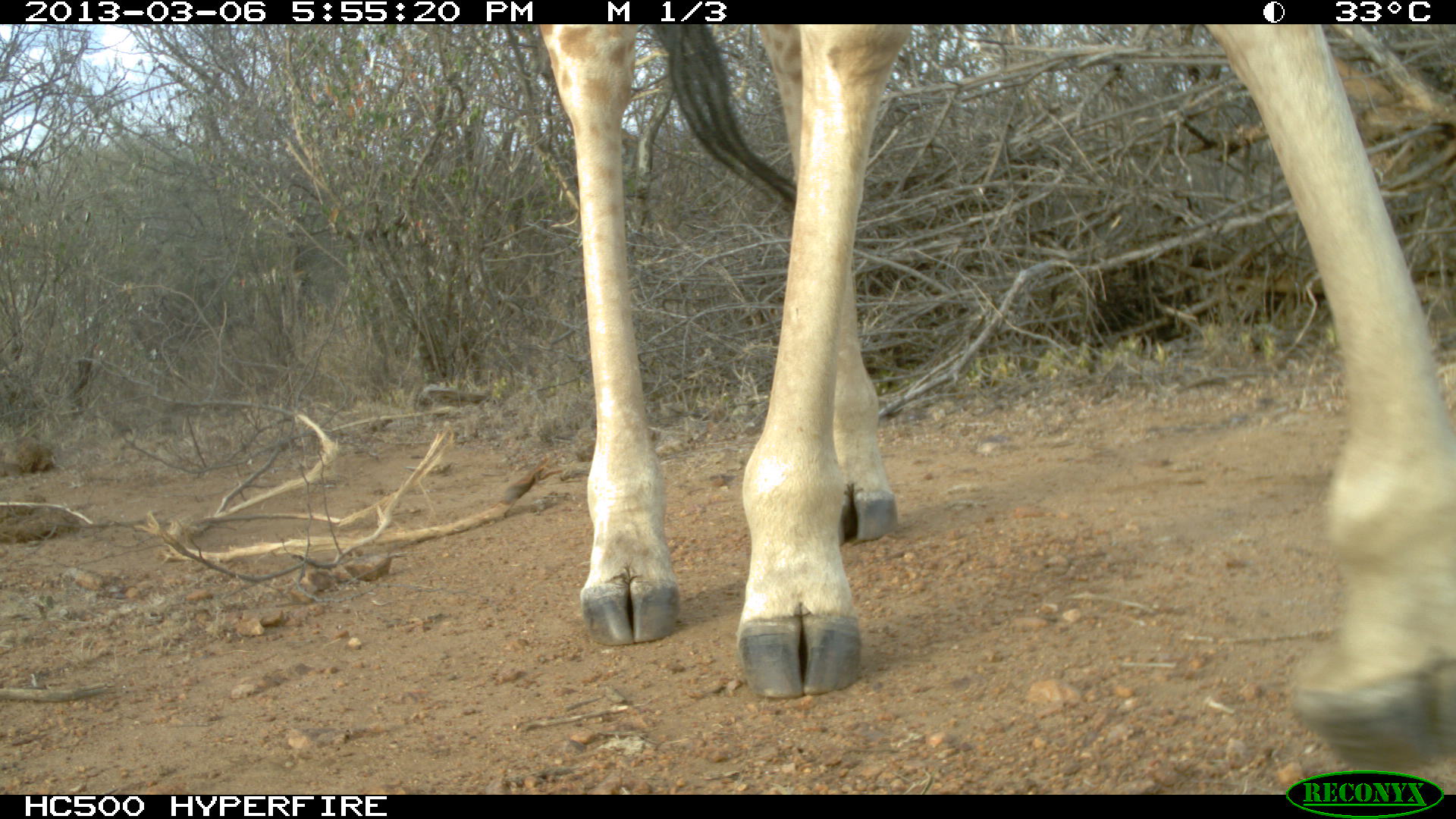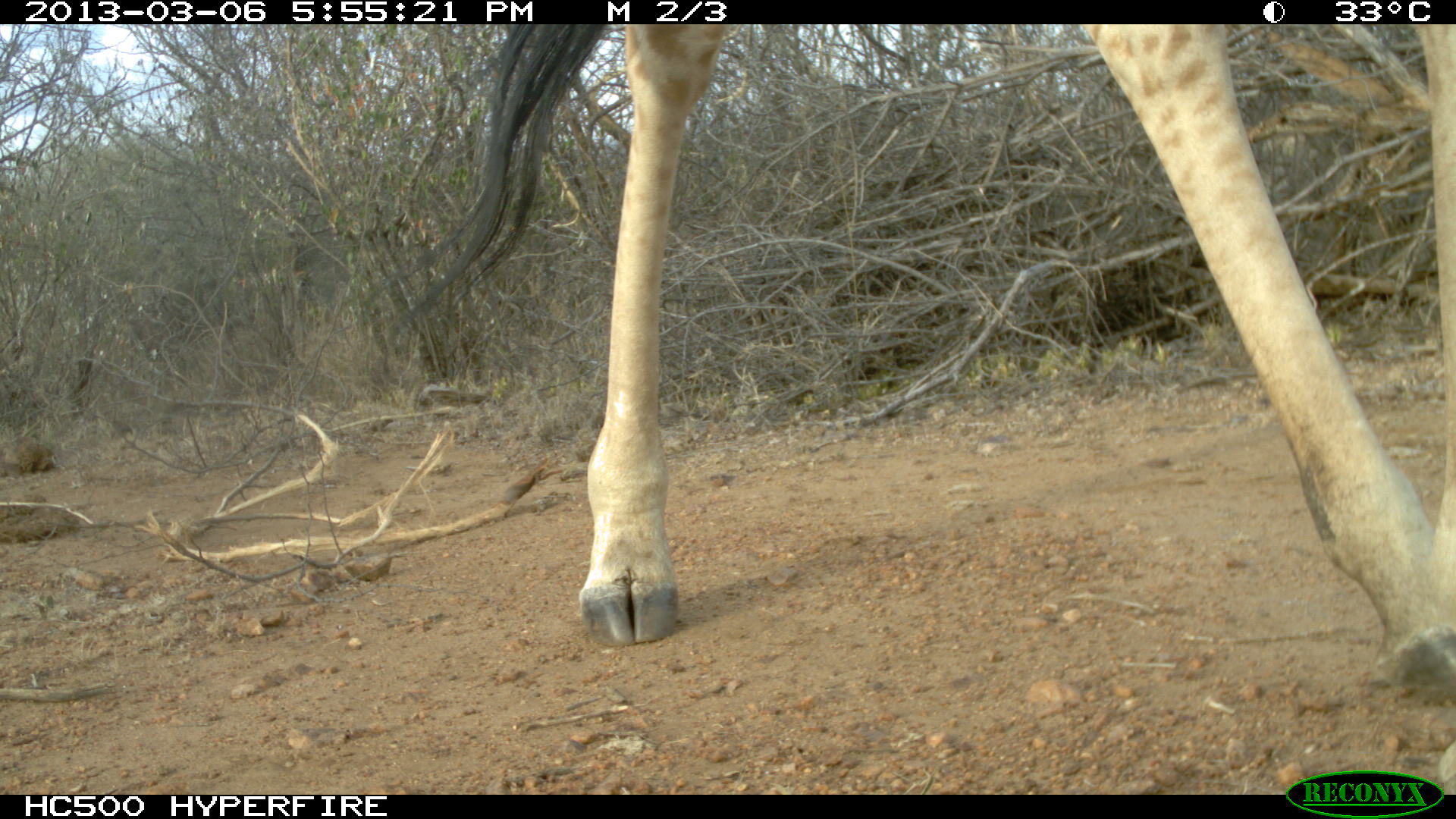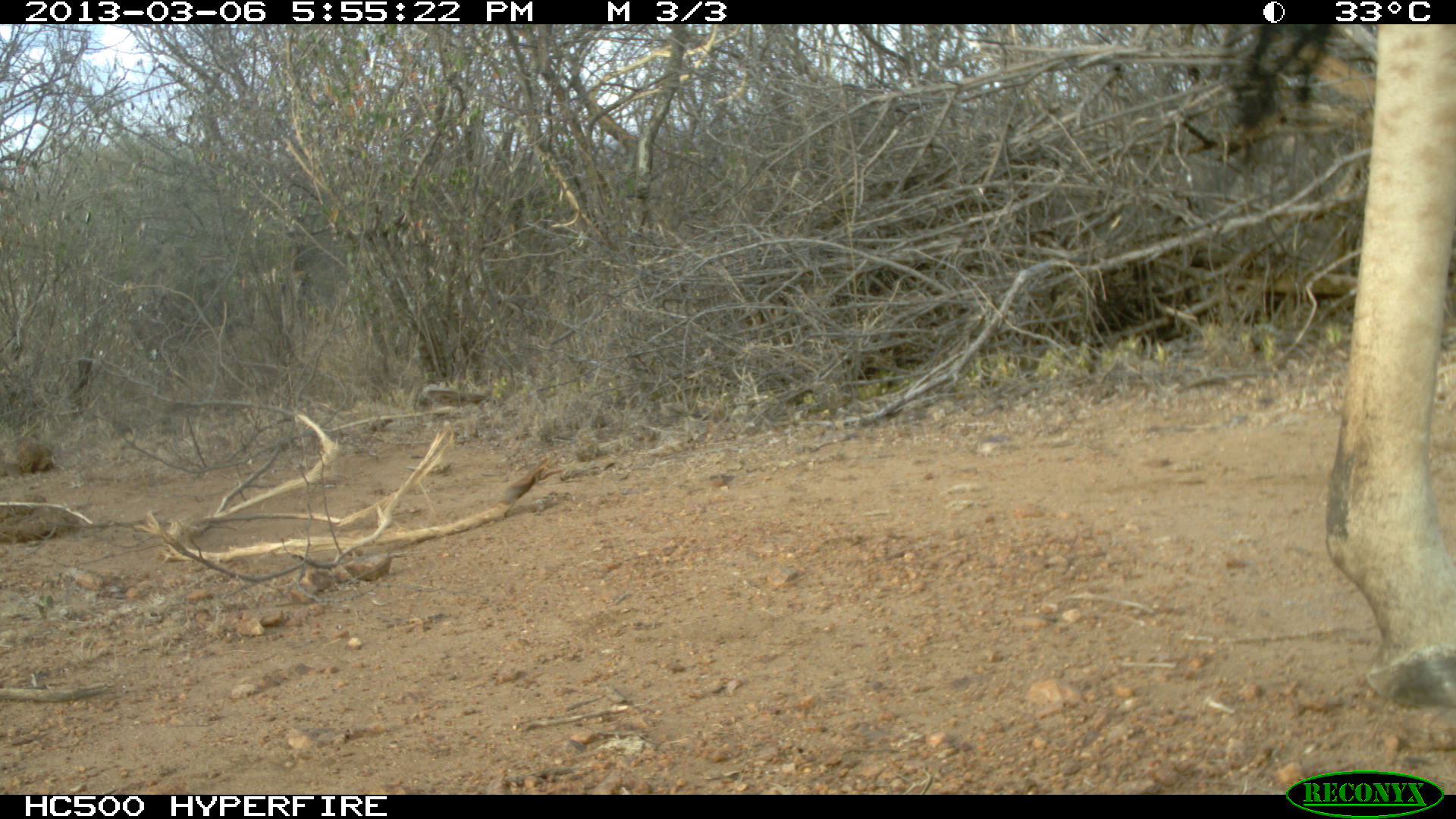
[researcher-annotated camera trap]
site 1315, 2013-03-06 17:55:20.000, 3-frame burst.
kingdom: Animalia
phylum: Chordata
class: Mammalia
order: Artiodactyla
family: Giraffidae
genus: Giraffa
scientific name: Giraffa camelopardalis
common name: giraffe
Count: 1.